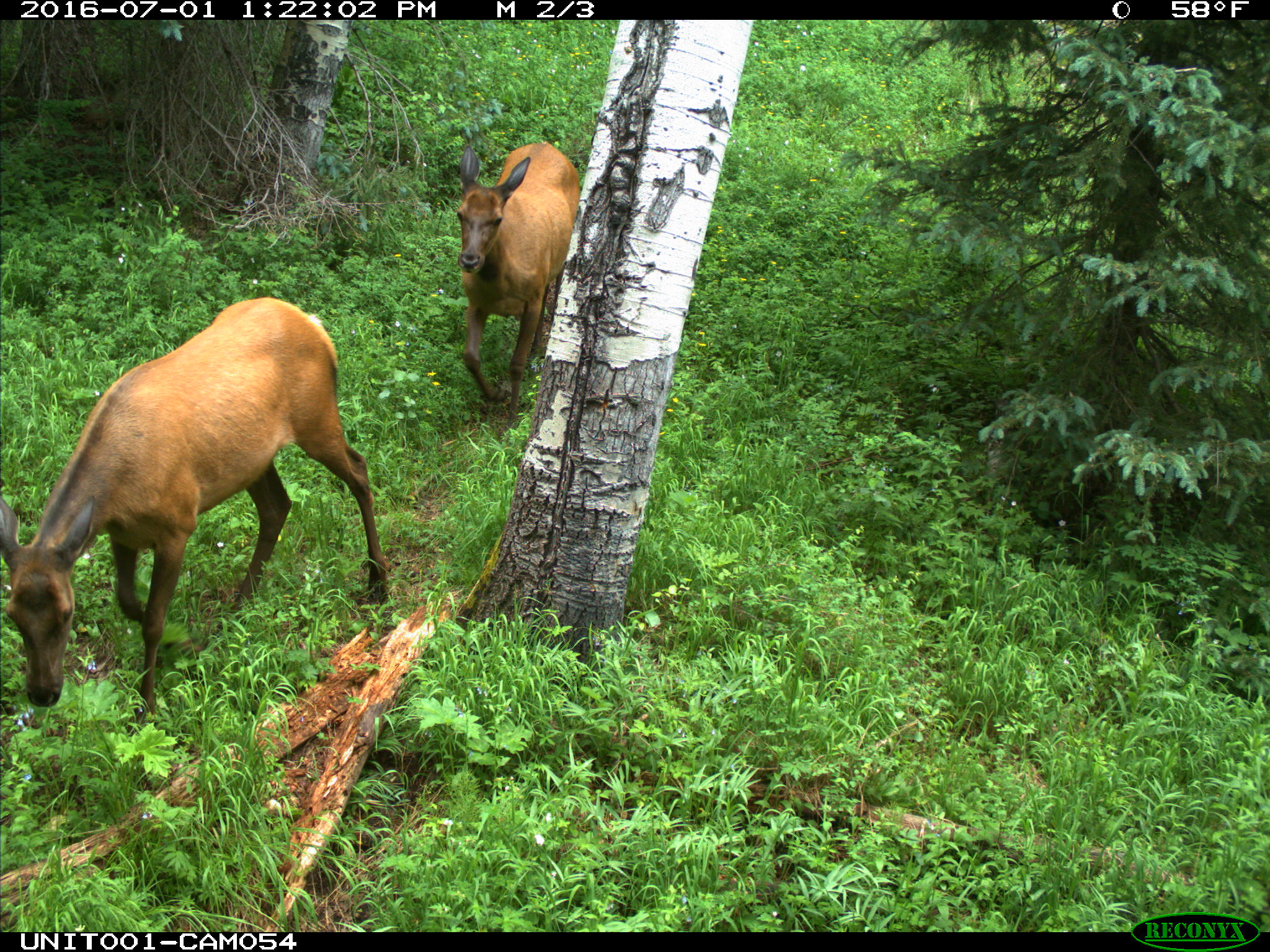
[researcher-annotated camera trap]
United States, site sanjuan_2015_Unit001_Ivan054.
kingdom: Animalia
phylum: Chordata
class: Mammalia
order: Artiodactyla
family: Cervidae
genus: Cervus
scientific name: Cervus elaphus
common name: red deer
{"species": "Cervus elaphus (red deer)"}